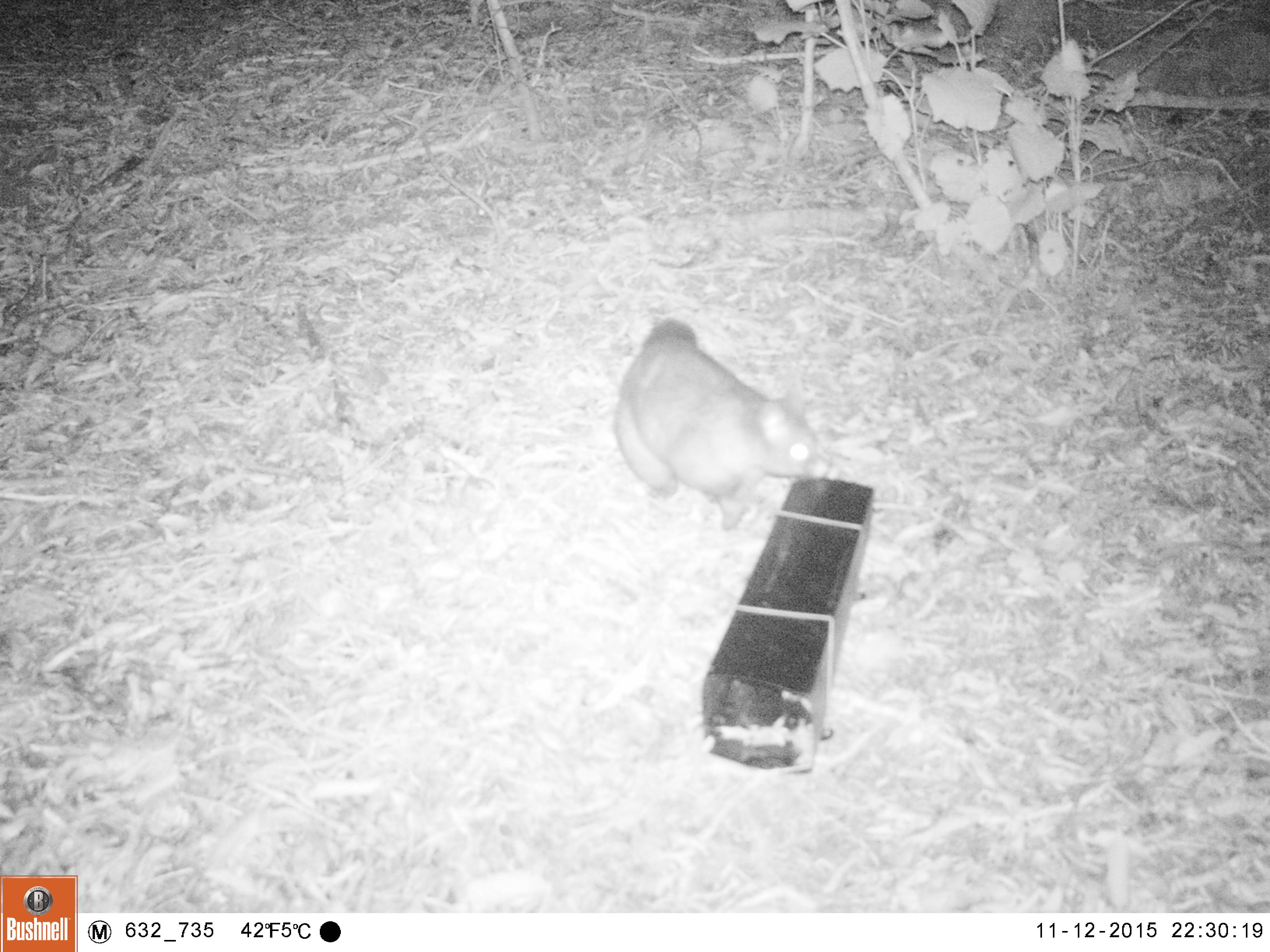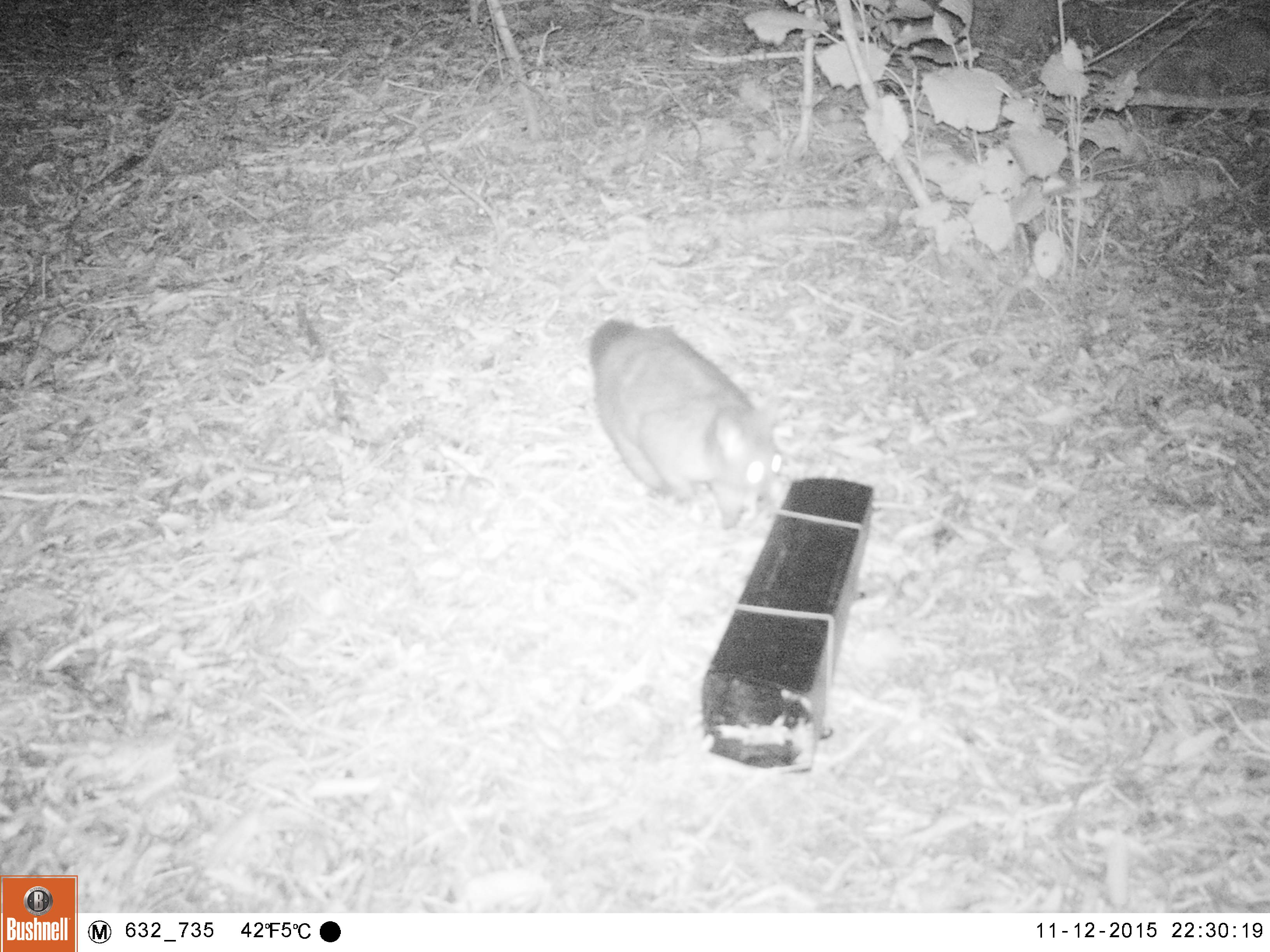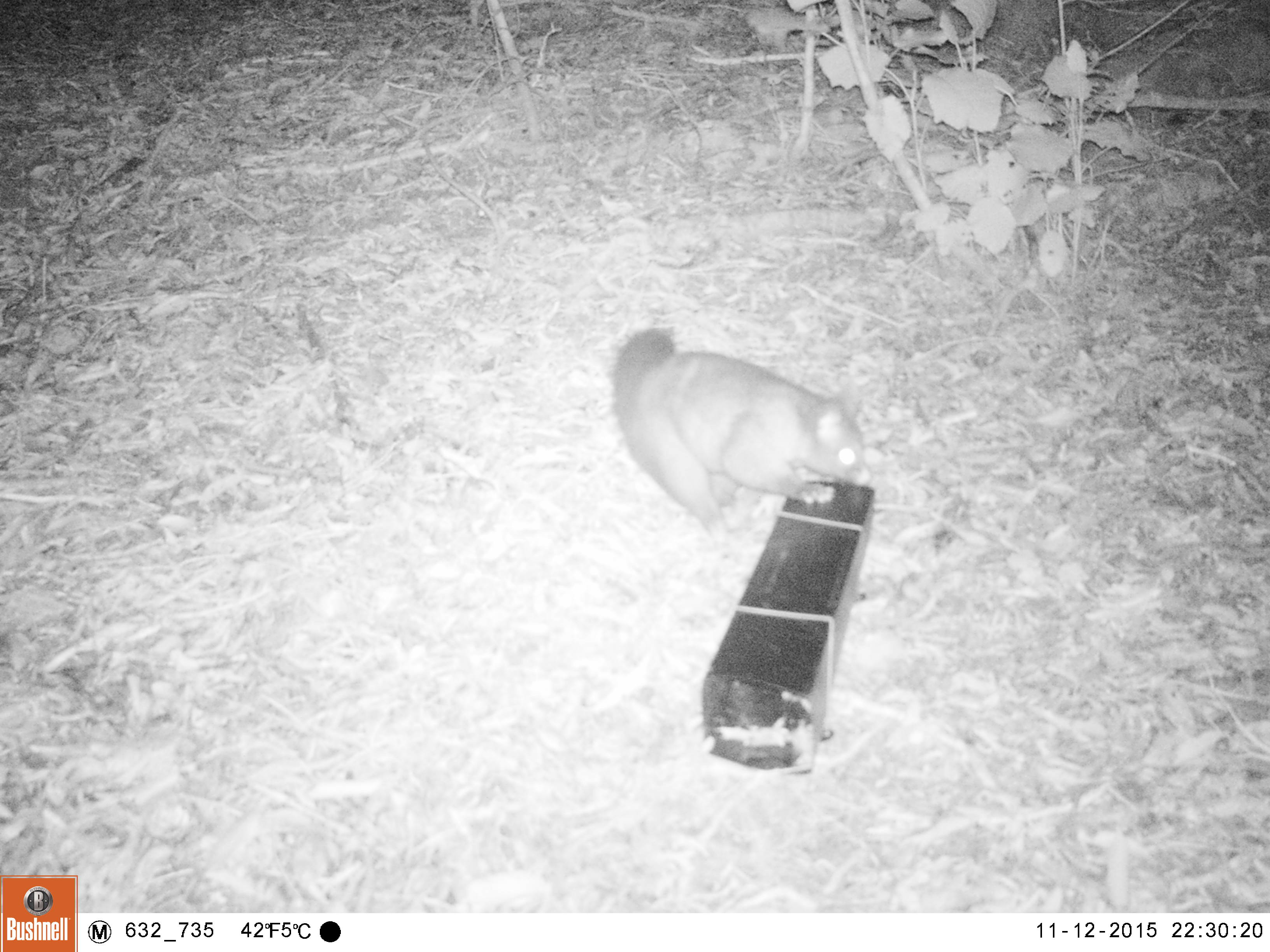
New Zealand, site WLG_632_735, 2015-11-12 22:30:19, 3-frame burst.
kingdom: Animalia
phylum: Chordata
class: Mammalia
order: Diprotodontia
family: Phalangeridae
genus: Trichosurus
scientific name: Trichosurus vulpecula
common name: common brushtail possum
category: possum